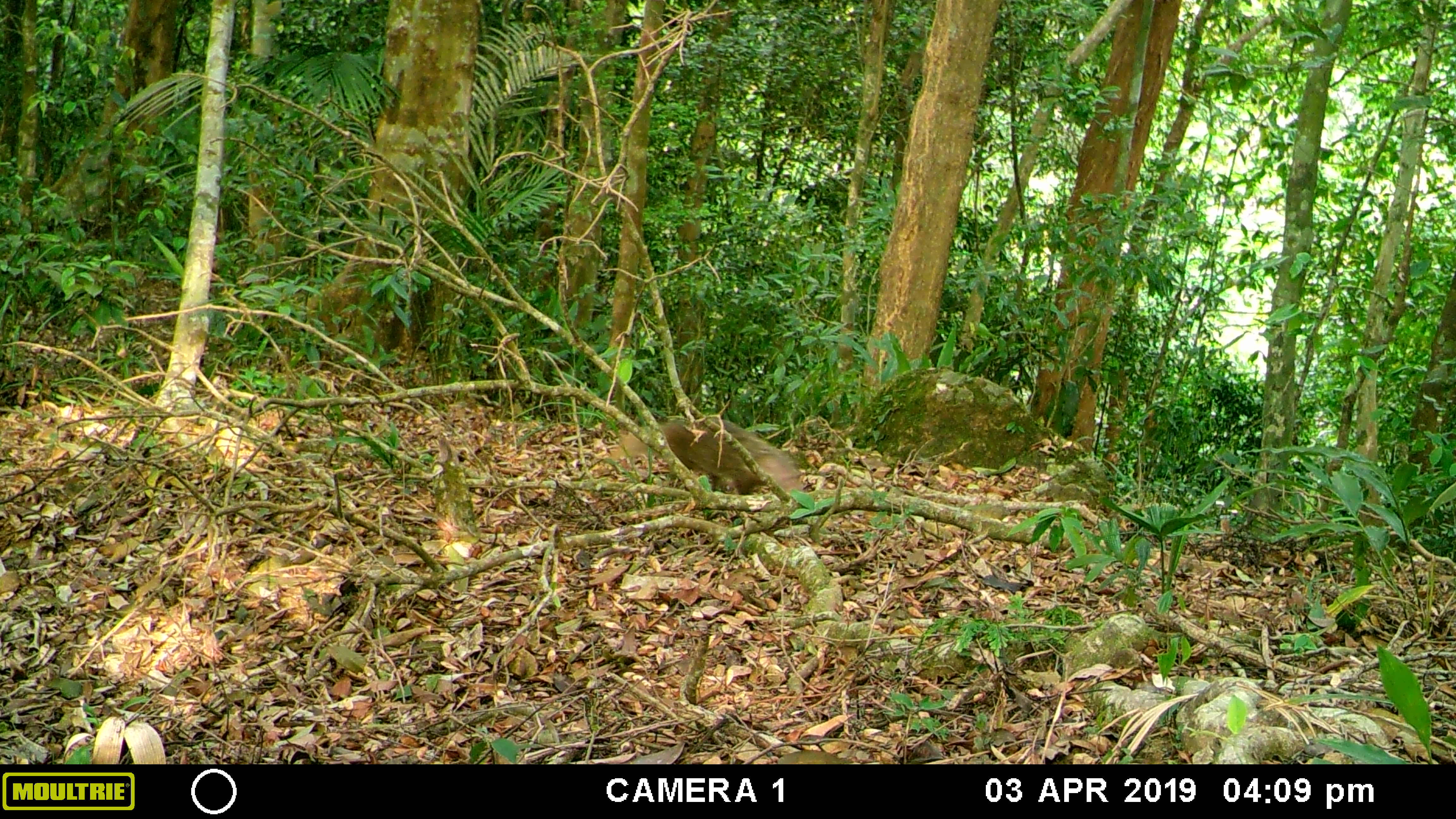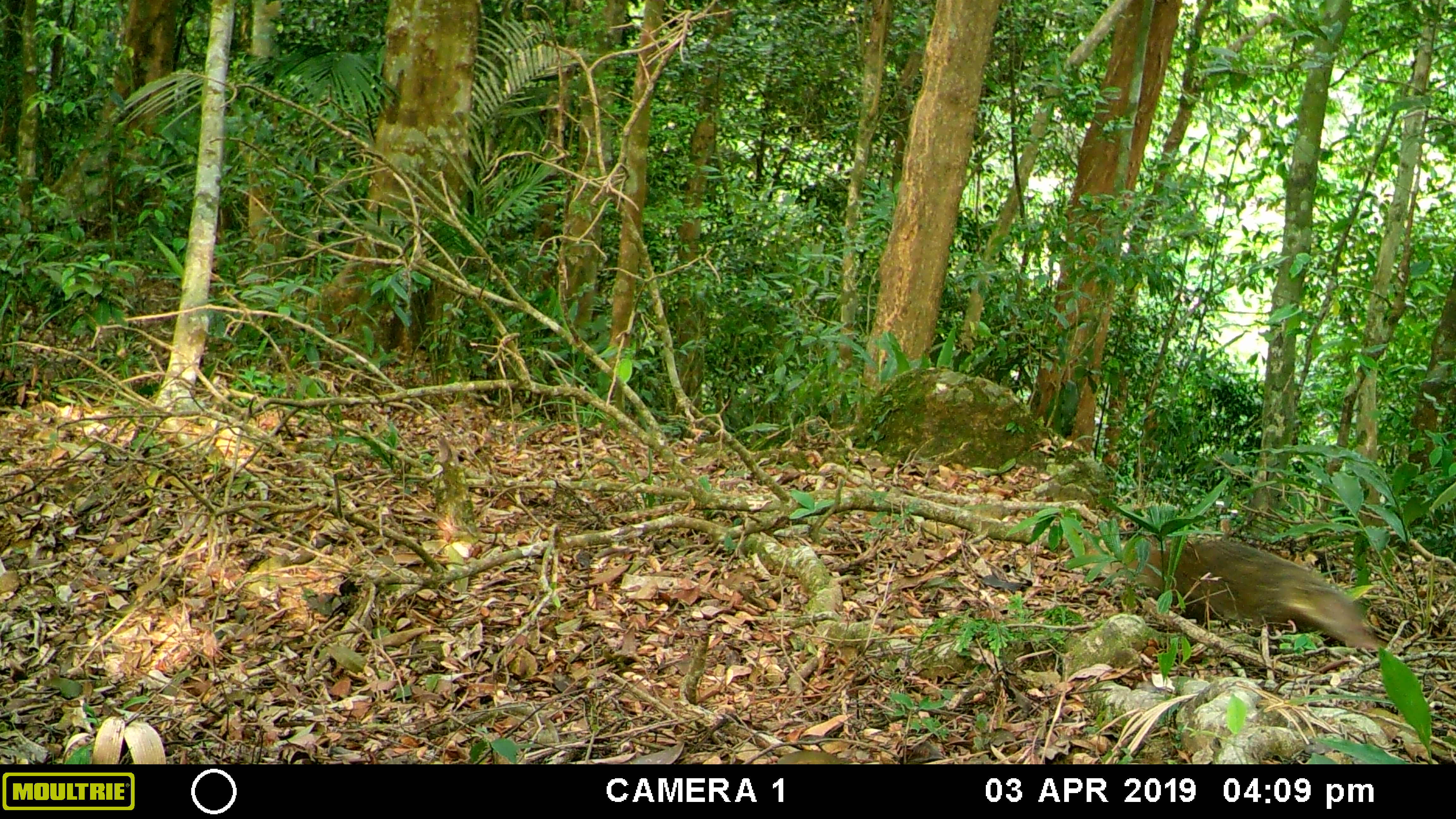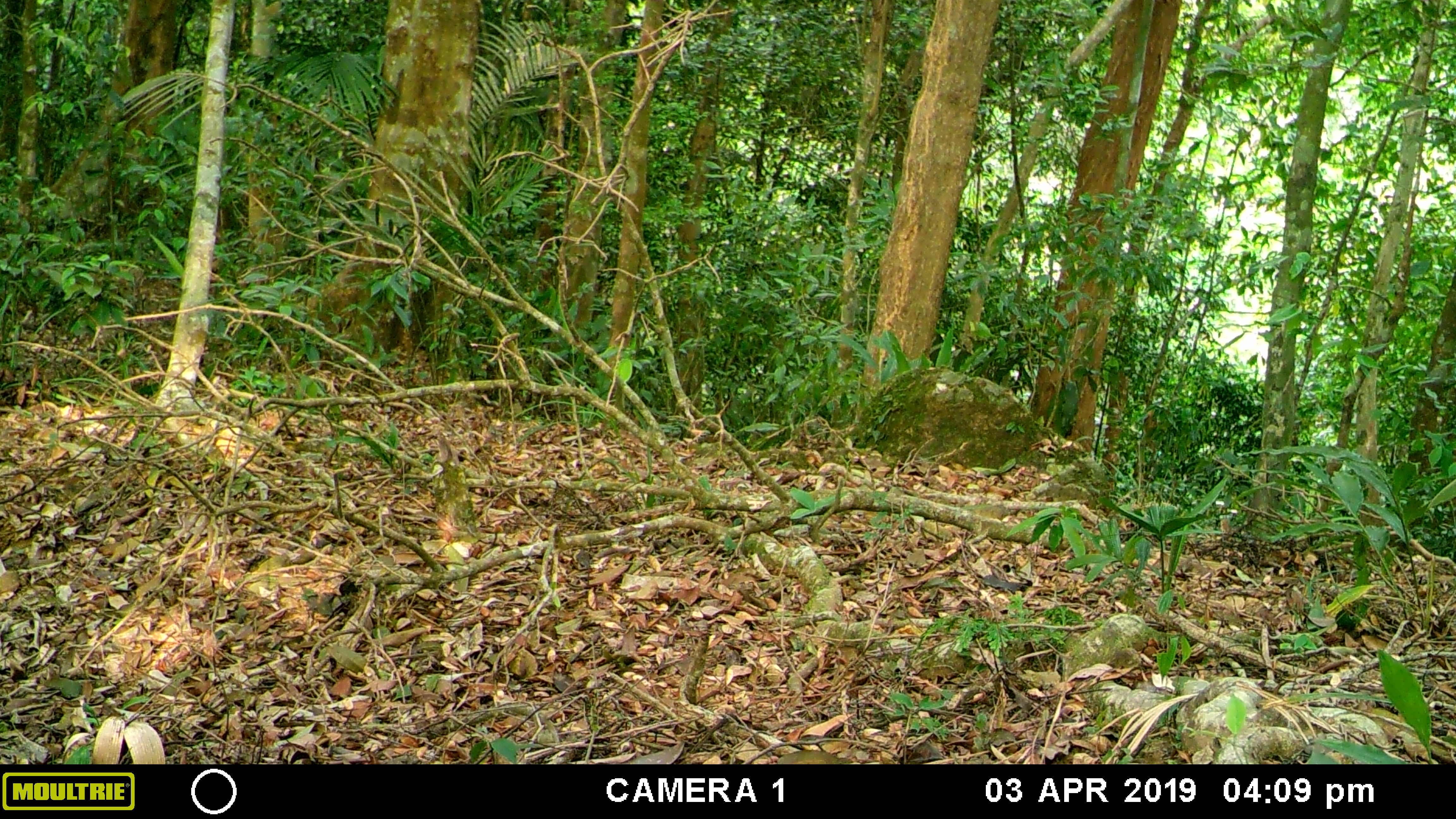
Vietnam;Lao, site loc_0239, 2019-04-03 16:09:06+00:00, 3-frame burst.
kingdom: Animalia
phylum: Chordata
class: Mammalia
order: Carnivora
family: Herpestidae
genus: Urva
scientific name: Urva urva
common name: crab-eating mongoose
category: crab eating mongoose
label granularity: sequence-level